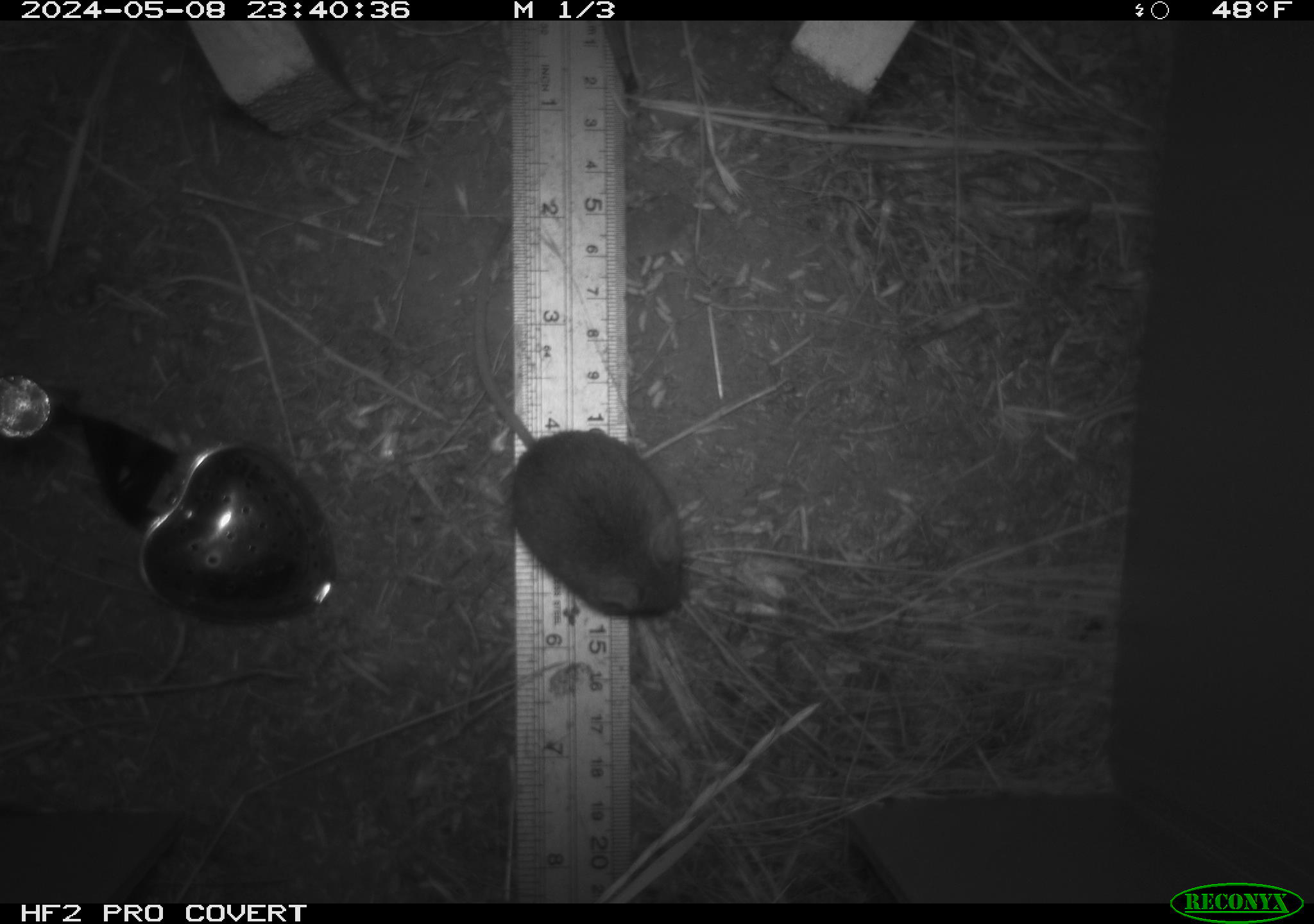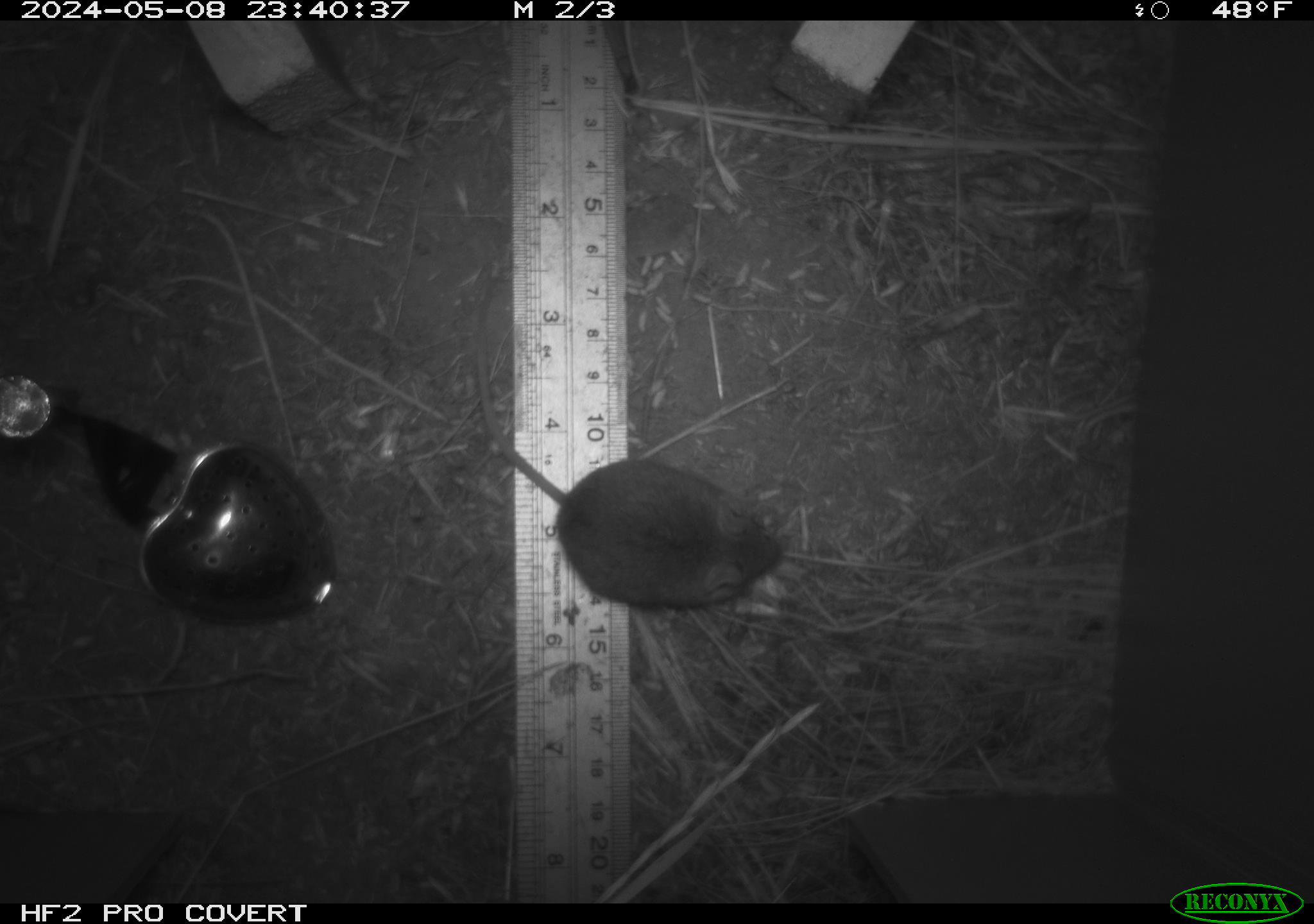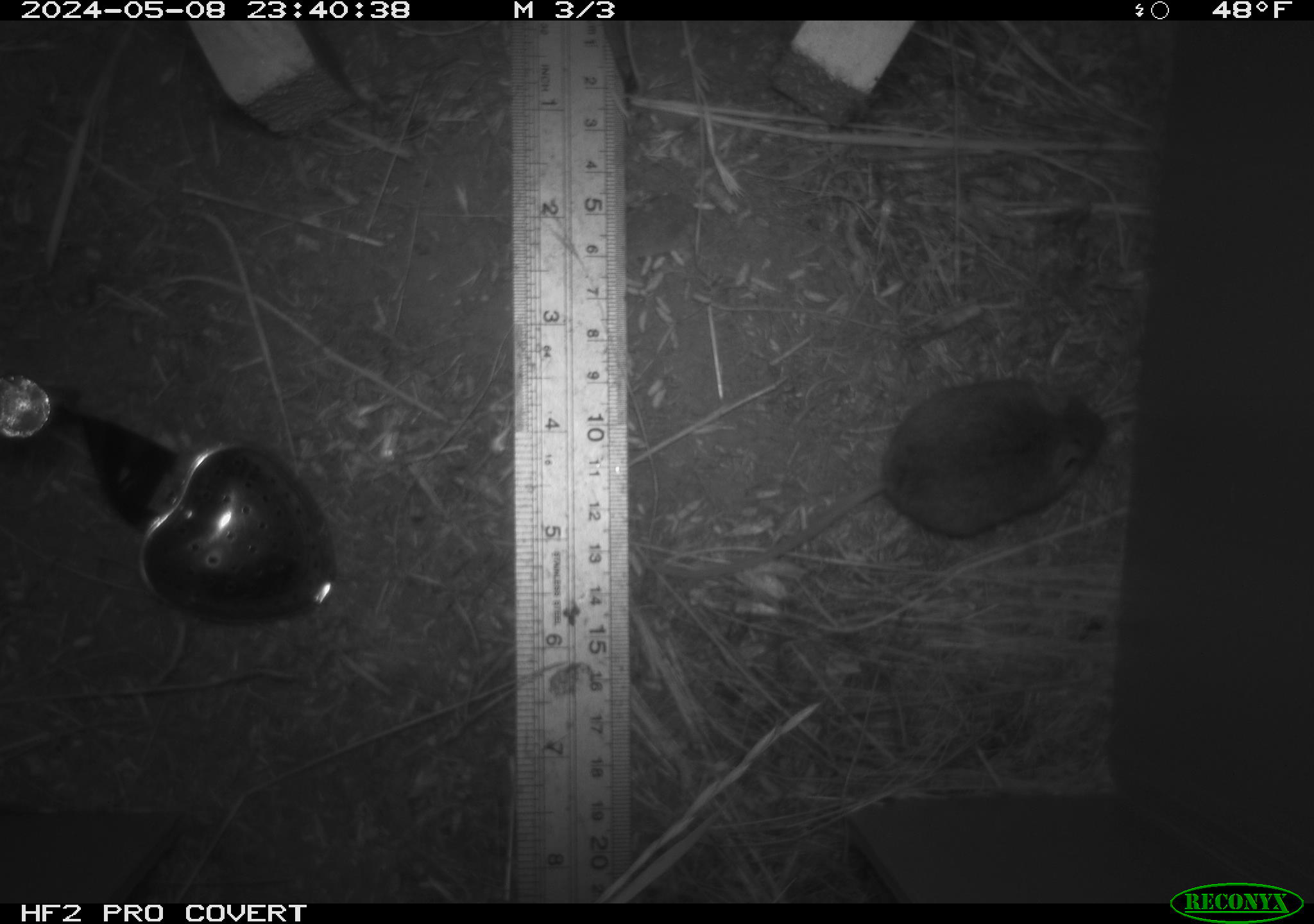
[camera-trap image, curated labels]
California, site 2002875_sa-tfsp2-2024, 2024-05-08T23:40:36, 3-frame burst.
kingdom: Animalia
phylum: Chordata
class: Mammalia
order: Rodentia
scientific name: Rodentia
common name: mouse species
Mouse species (Rodentia).